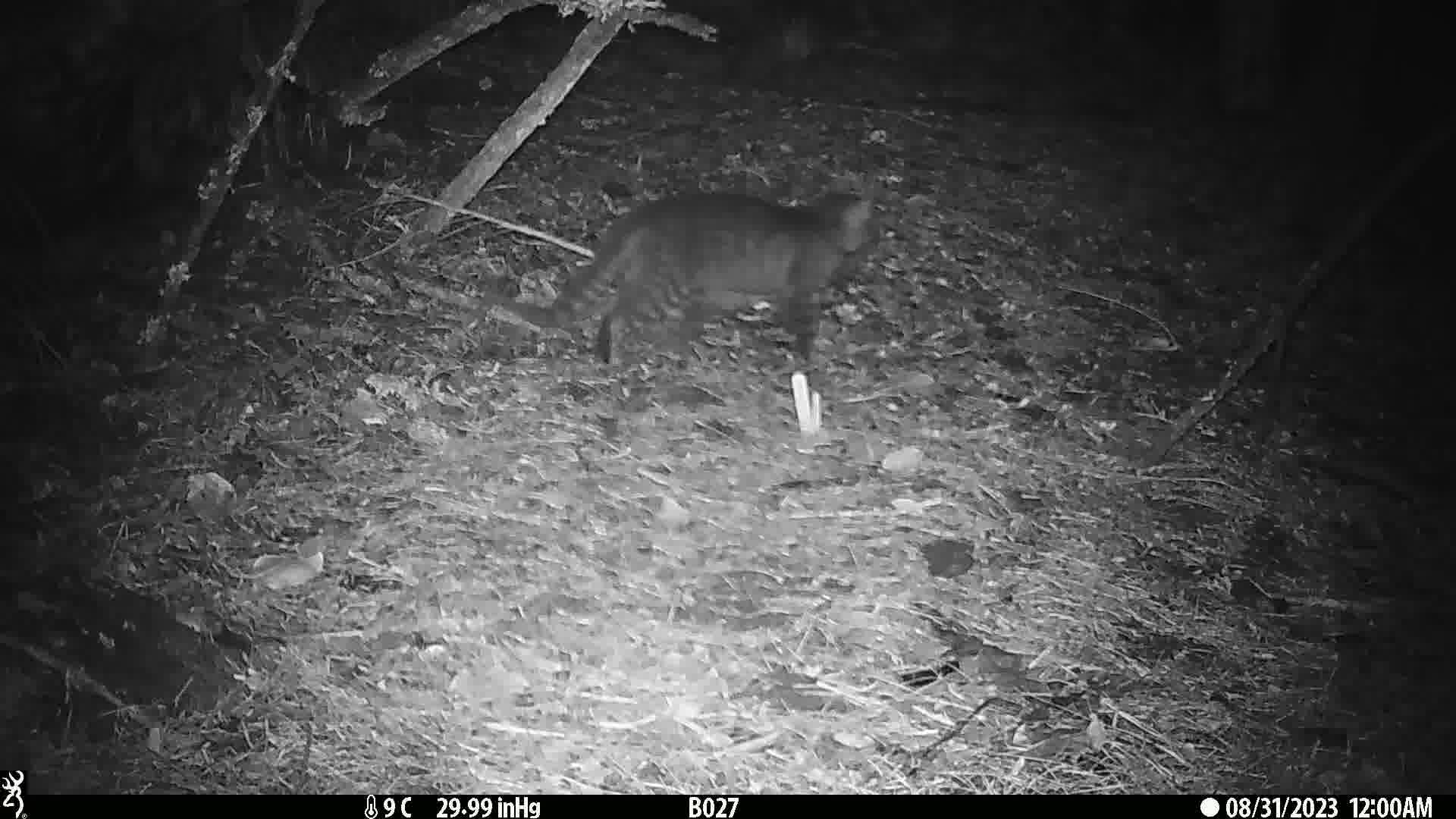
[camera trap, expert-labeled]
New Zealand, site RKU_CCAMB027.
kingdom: Animalia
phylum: Chordata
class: Mammalia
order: Carnivora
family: Felidae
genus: Felis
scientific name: Felis catus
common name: domestic cat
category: cat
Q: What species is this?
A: Cat (domestic cat) (Felis catus).